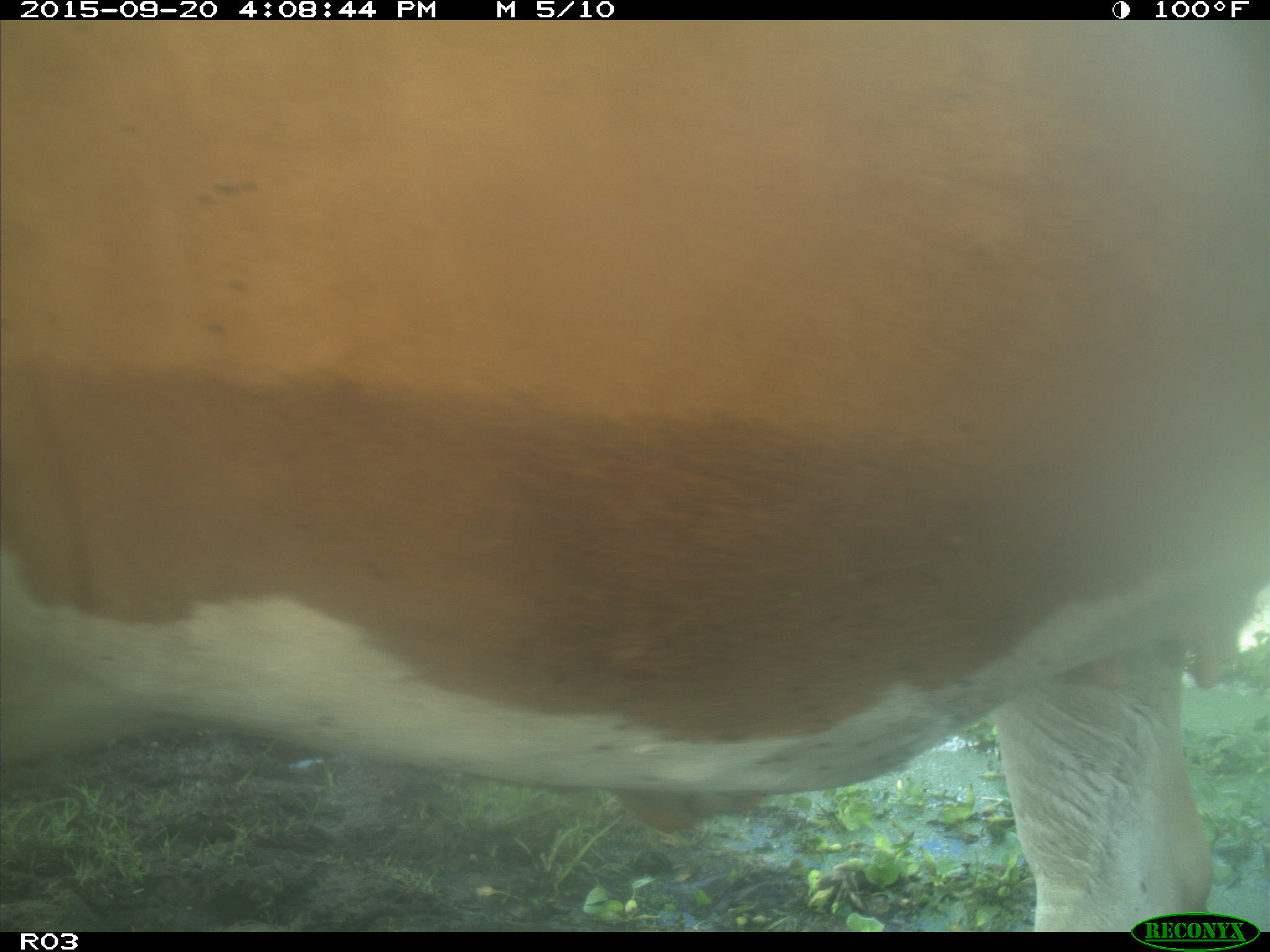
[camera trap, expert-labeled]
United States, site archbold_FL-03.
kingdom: Animalia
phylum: Chordata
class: Mammalia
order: Artiodactyla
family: Bovidae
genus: Bos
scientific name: Bos taurus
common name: domestic cow